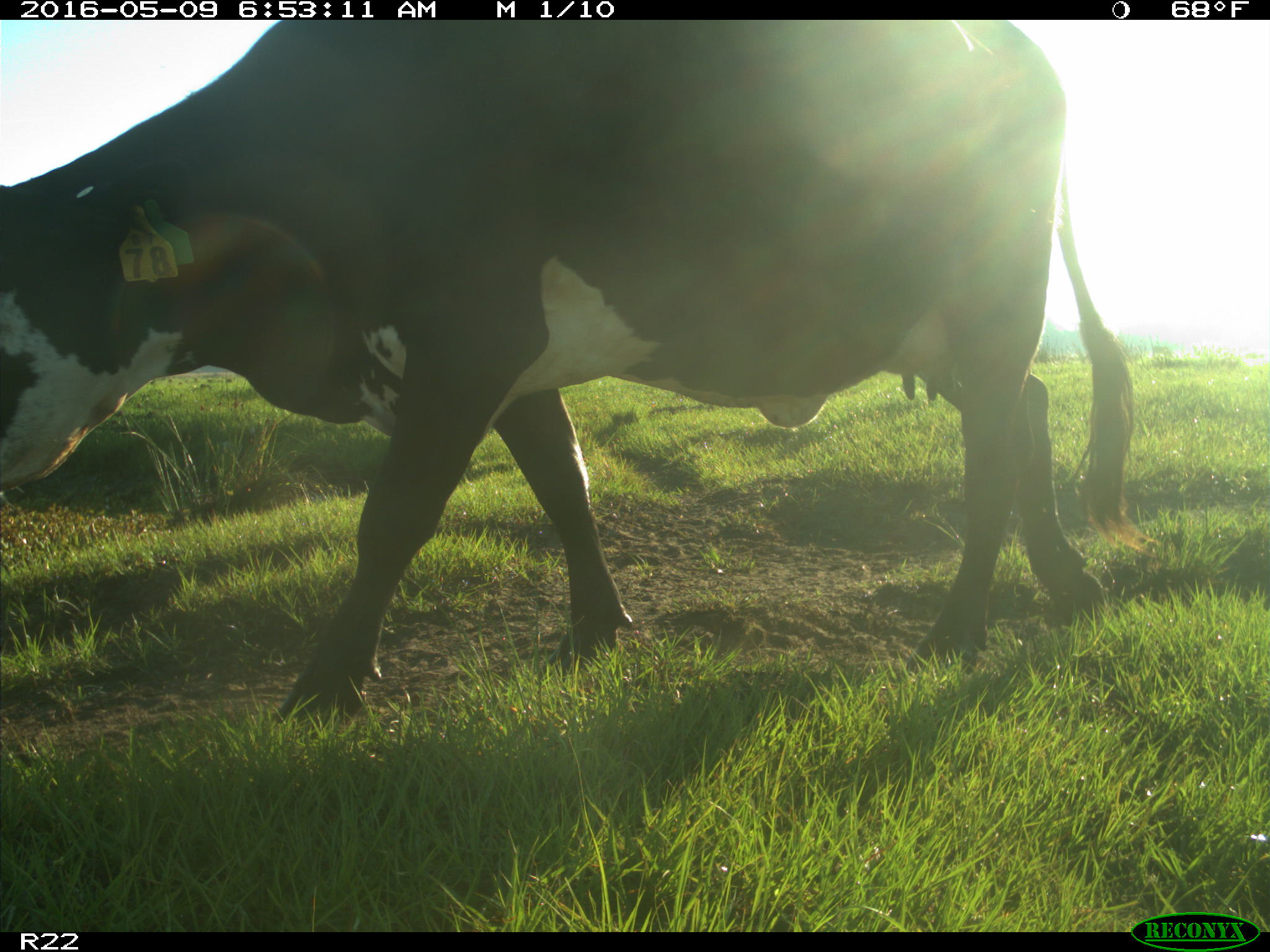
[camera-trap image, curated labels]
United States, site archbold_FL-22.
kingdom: Animalia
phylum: Chordata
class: Mammalia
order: Artiodactyla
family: Bovidae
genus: Bos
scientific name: Bos taurus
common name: domestic cow